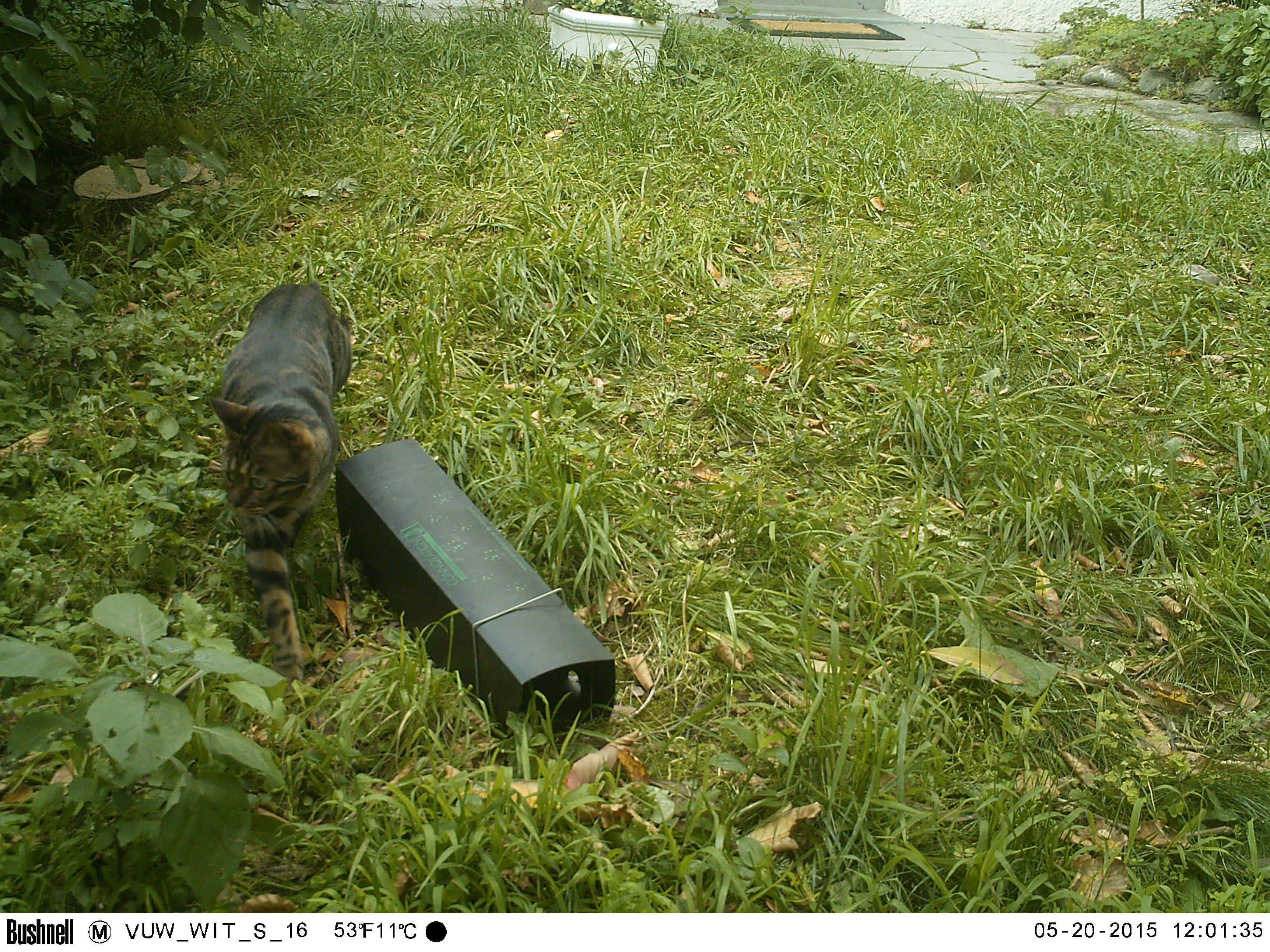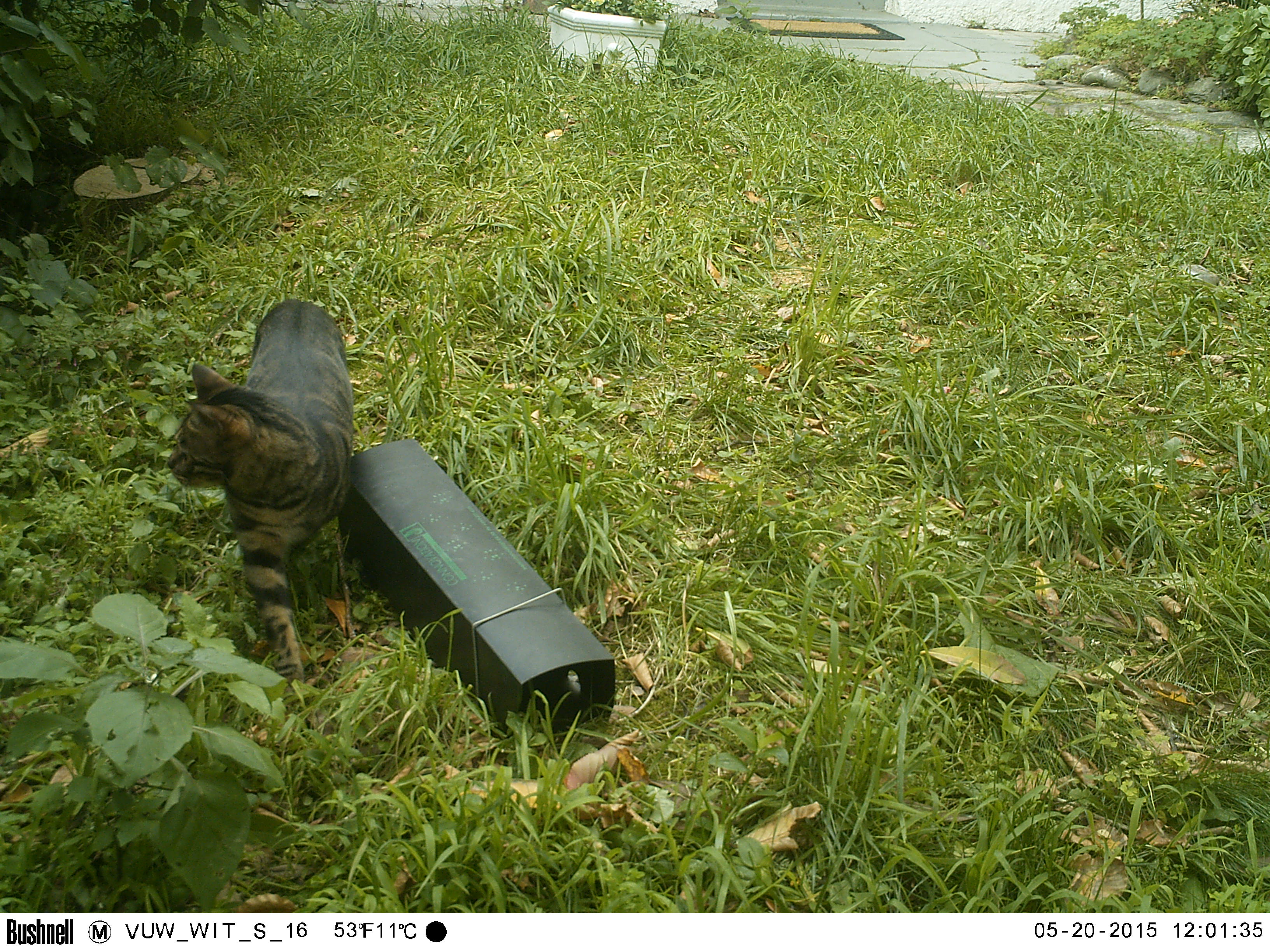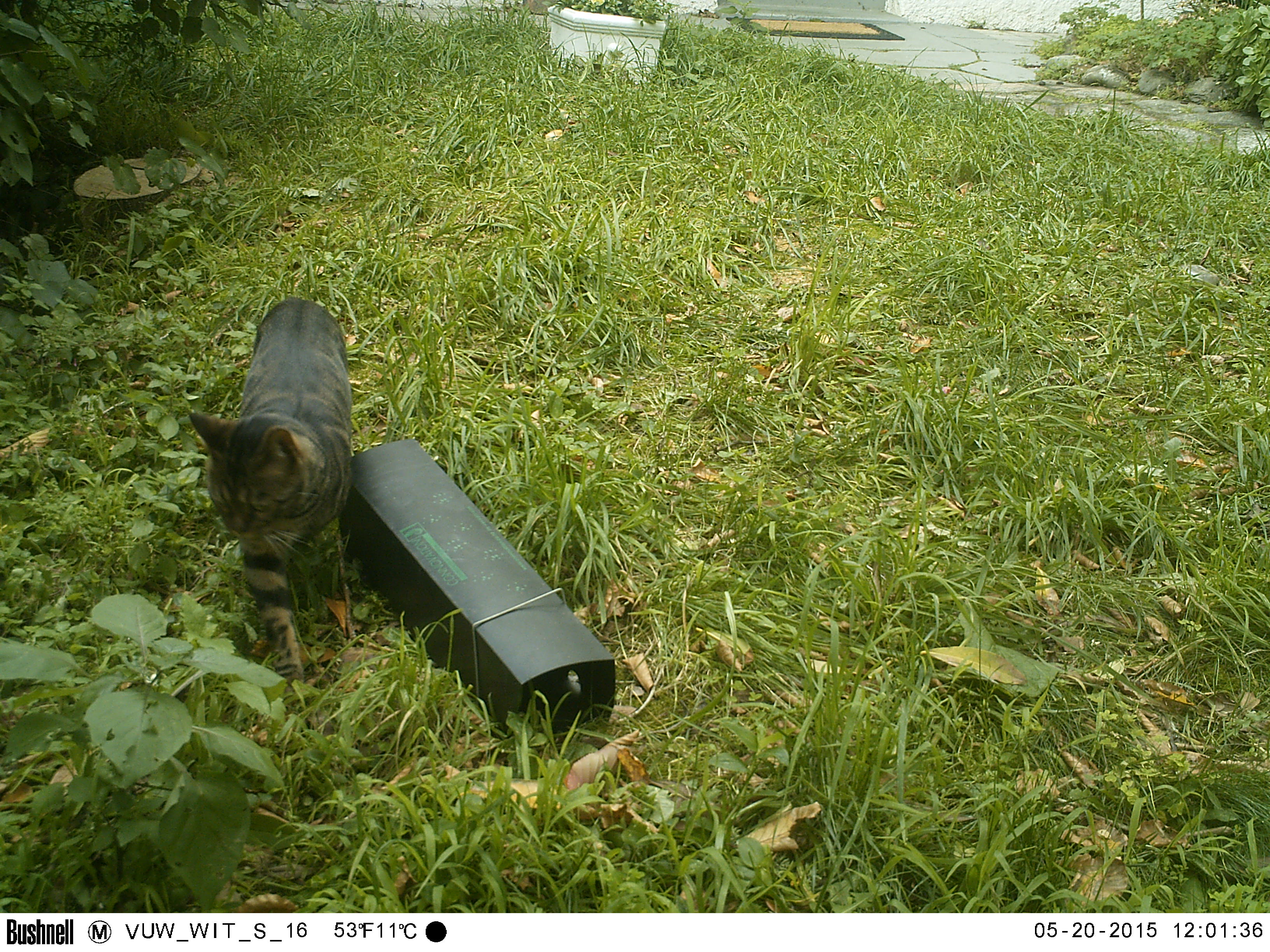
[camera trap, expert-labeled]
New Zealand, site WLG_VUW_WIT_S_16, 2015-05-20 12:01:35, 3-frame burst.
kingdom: Animalia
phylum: Chordata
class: Mammalia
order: Carnivora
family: Felidae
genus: Felis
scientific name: Felis catus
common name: domestic cat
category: cat